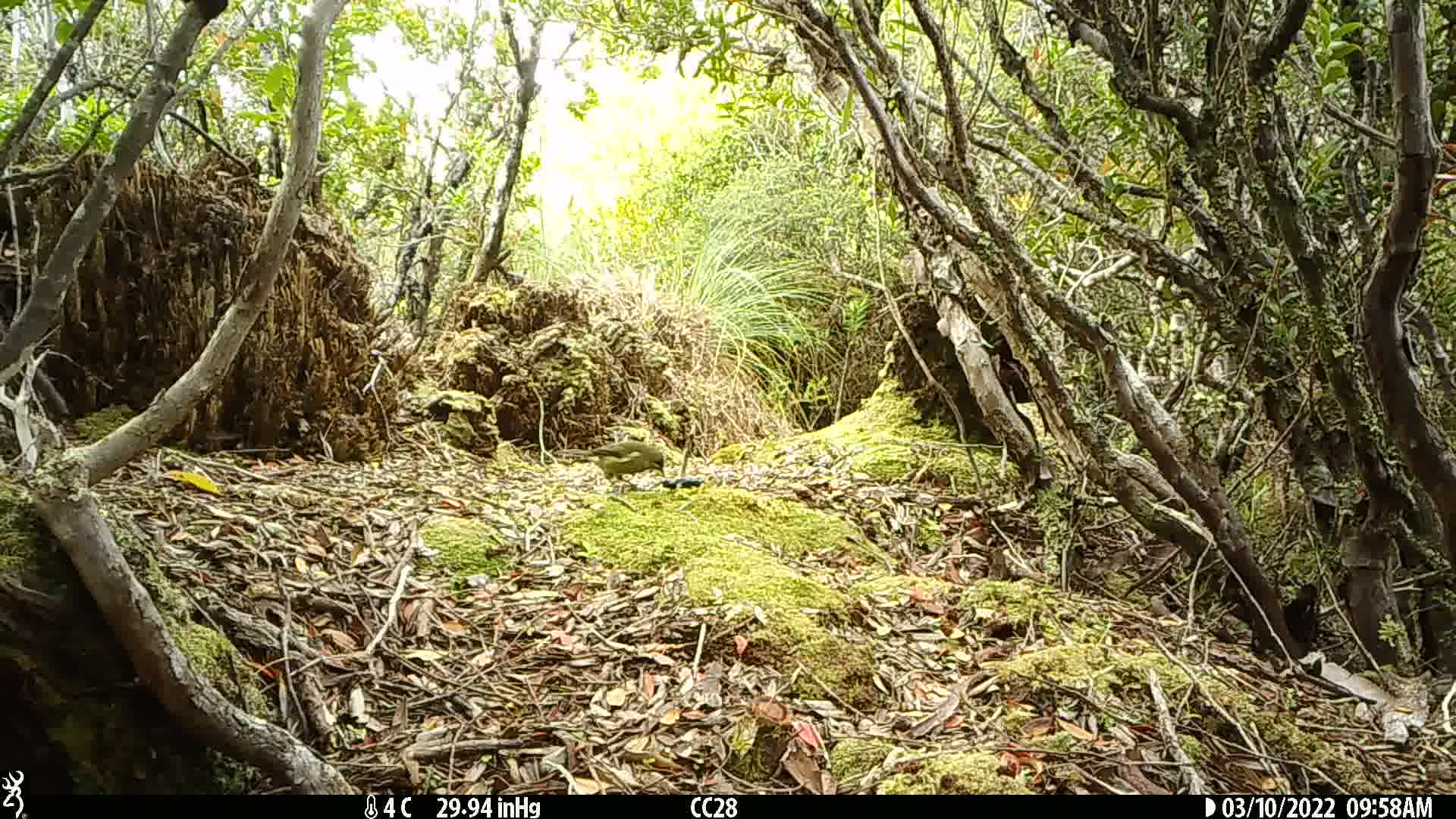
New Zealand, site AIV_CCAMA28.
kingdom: Animalia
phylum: Chordata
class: Aves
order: Passeriformes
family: Meliphagidae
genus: Anthornis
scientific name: Anthornis melanura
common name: new zealand bellbird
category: bellbird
Bellbird (new zealand bellbird) (Anthornis melanura).